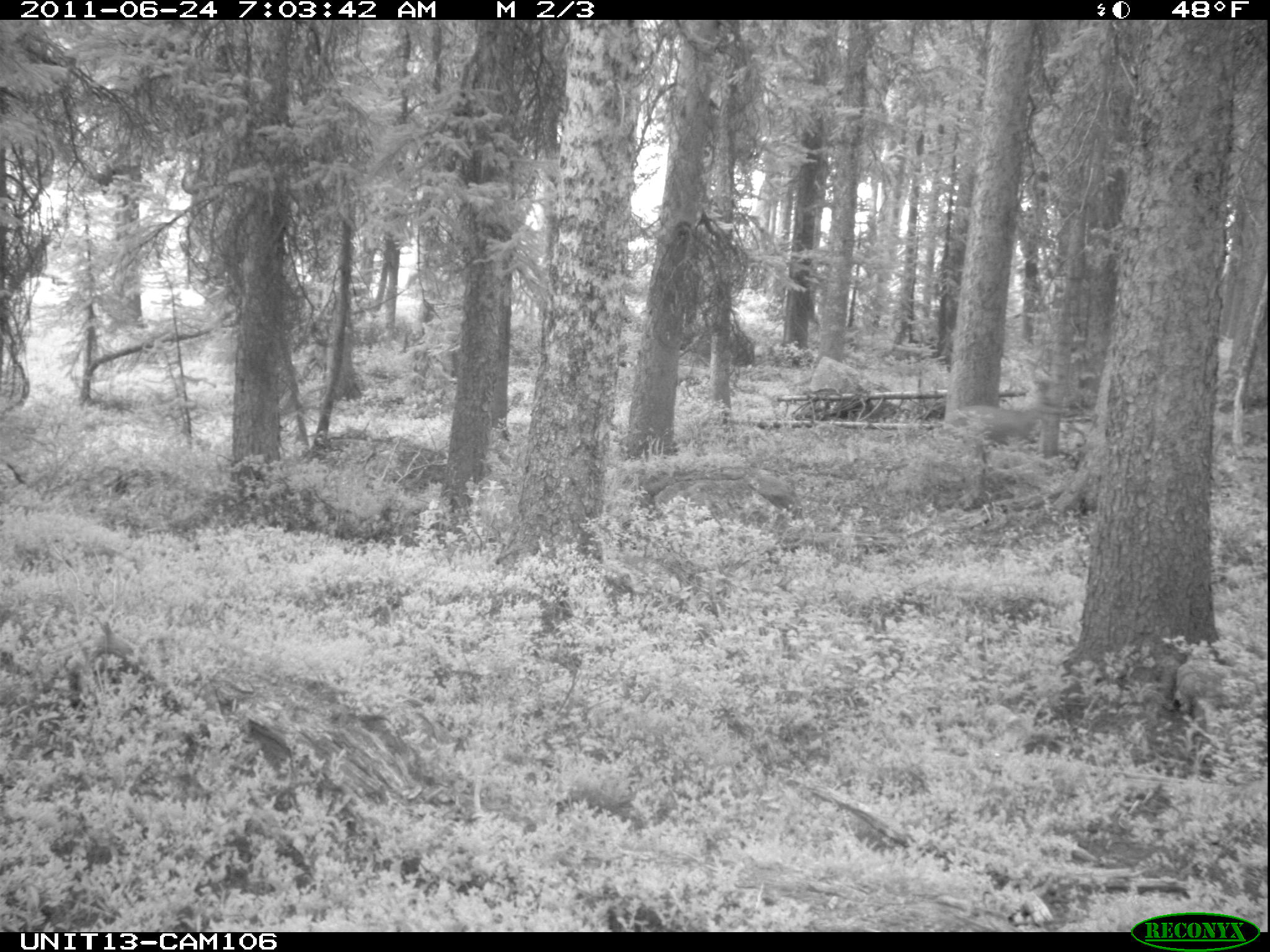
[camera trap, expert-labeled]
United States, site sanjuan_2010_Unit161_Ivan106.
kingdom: Animalia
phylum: Chordata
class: Mammalia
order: Artiodactyla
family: Cervidae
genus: Odocoileus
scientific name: Odocoileus hemionus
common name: mule deer